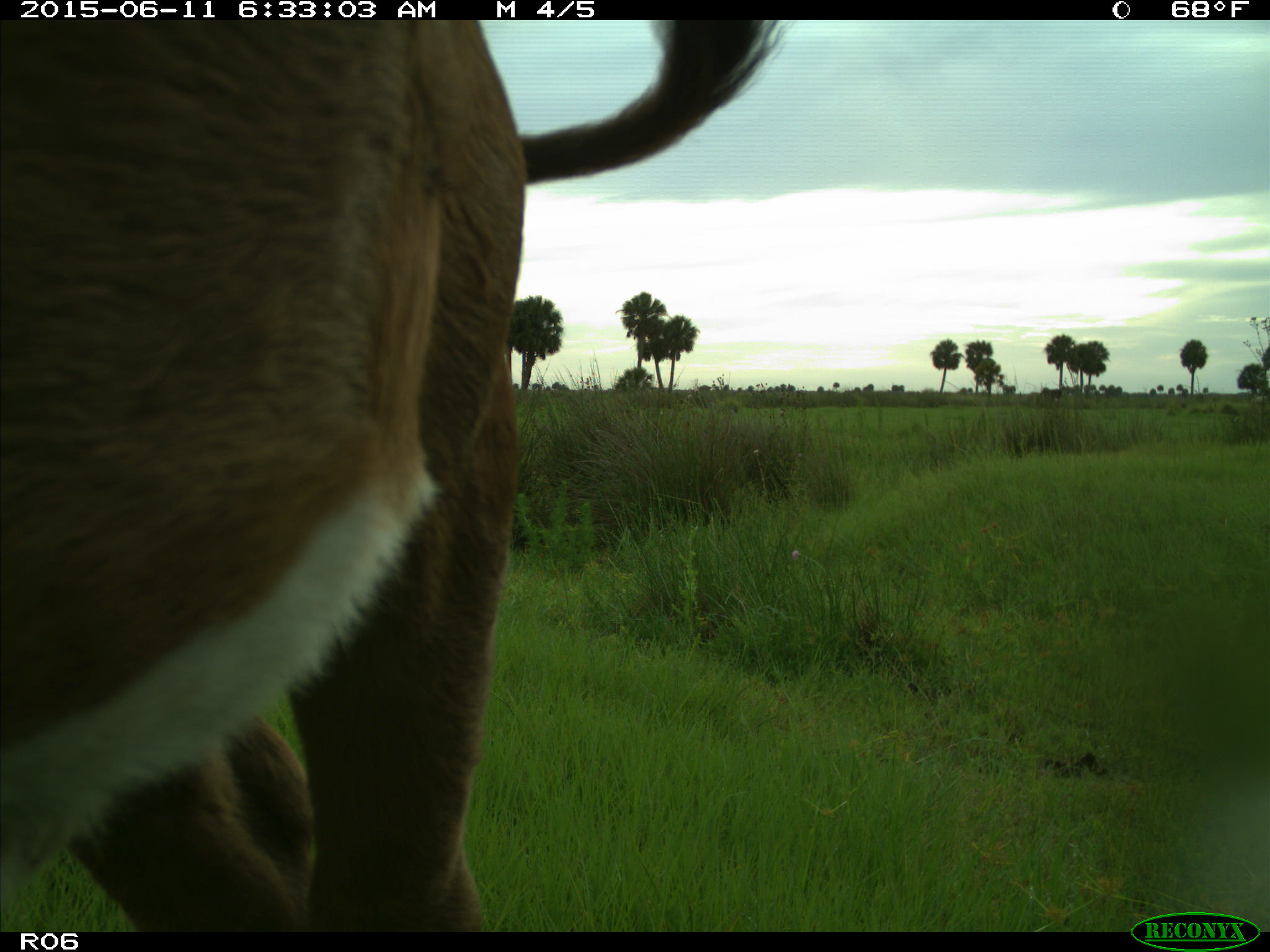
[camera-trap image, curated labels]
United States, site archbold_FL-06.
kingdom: Animalia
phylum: Chordata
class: Mammalia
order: Artiodactyla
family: Bovidae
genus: Bos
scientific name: Bos taurus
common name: domestic cow